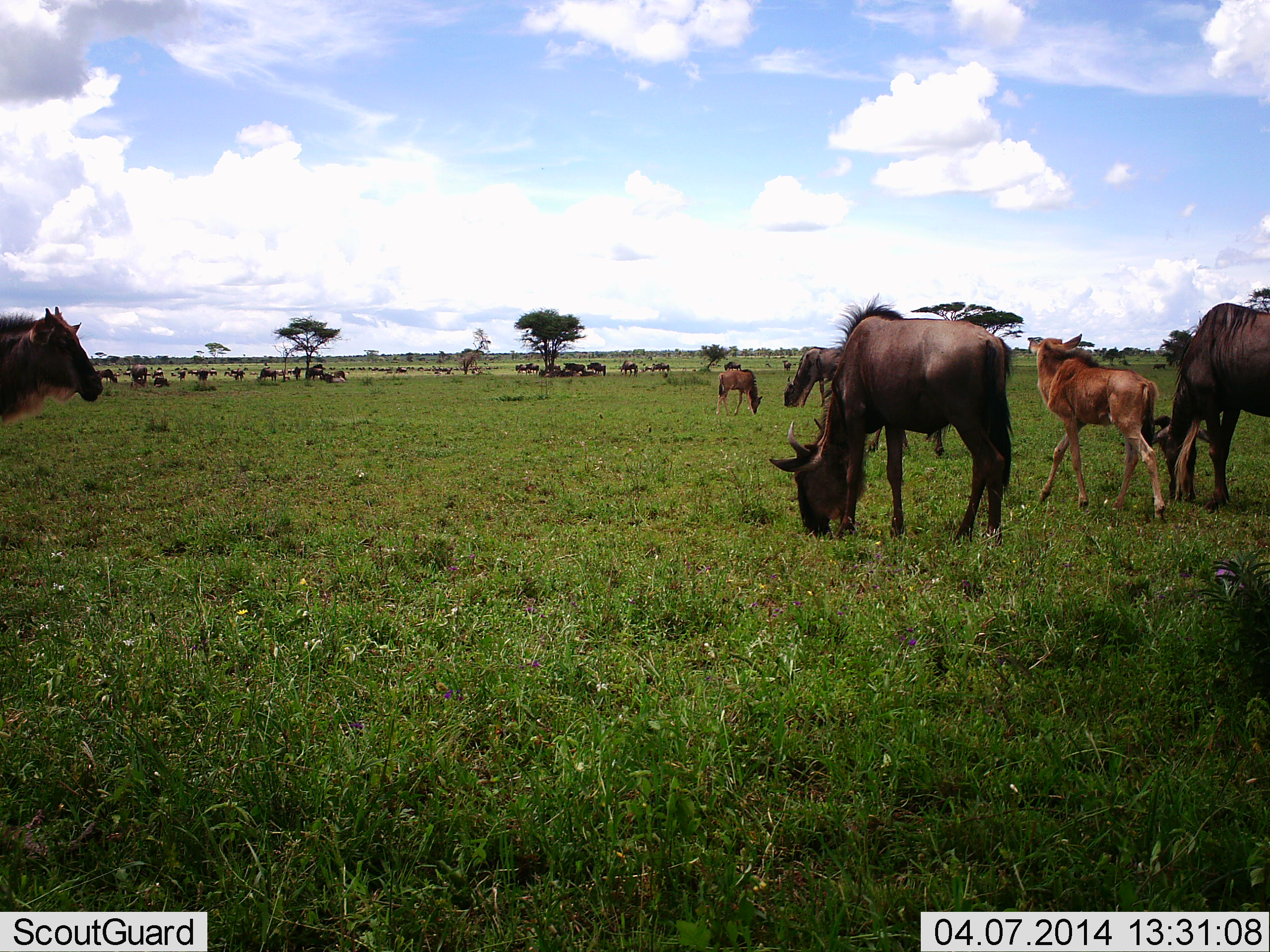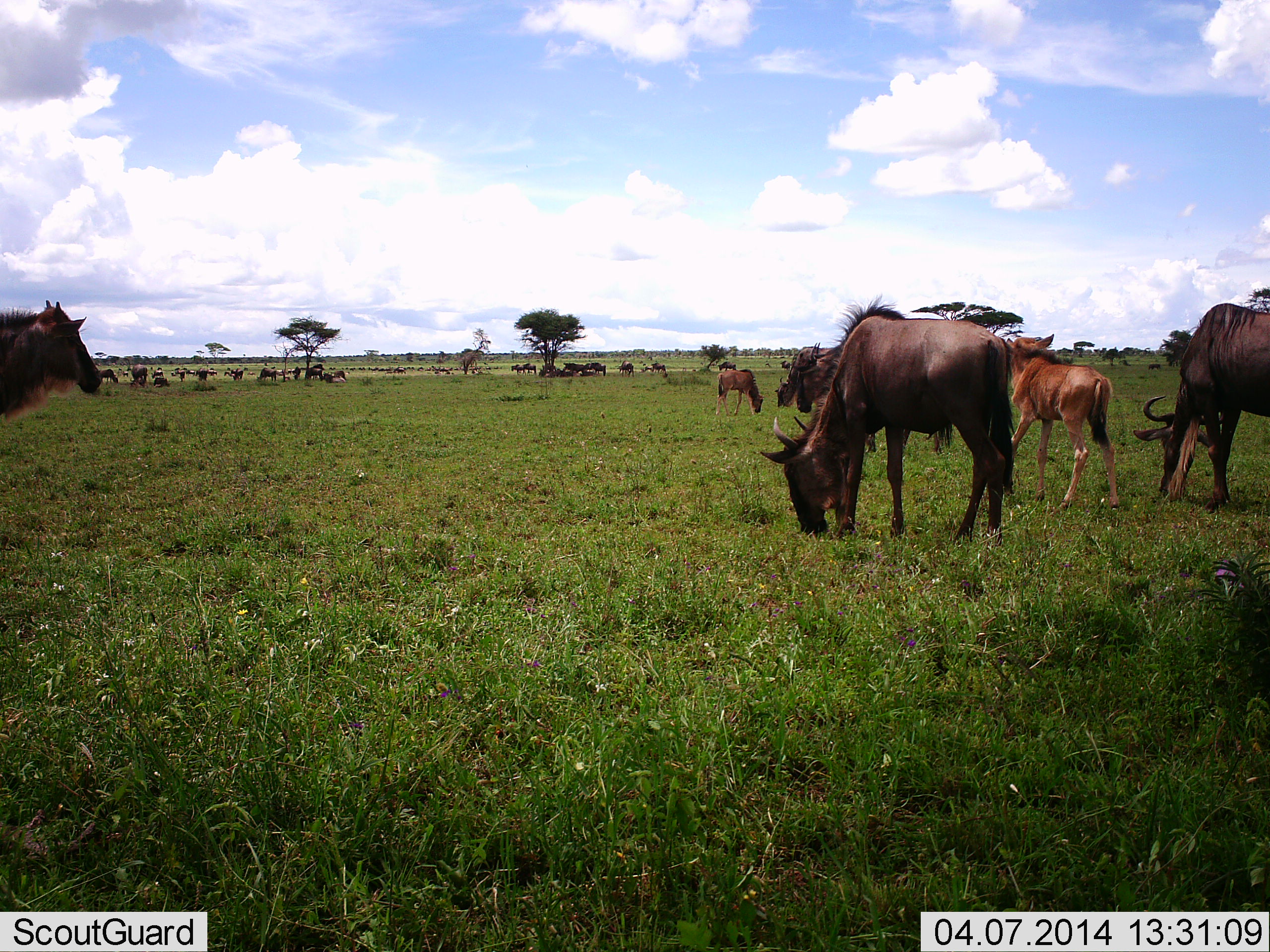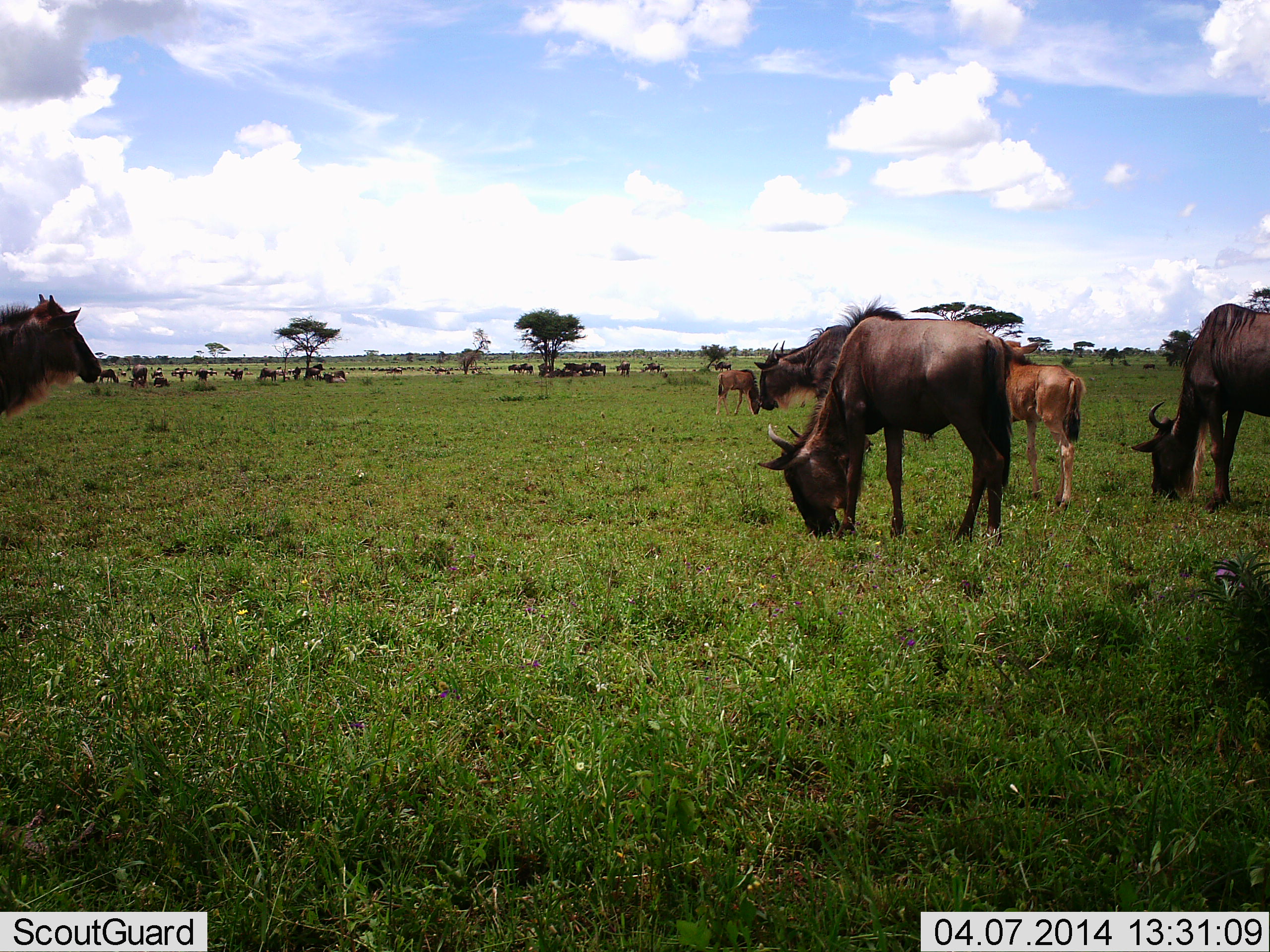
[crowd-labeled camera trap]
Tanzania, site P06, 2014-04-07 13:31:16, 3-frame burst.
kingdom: Animalia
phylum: Chordata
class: Mammalia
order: Artiodactyla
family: Bovidae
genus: Connochaetes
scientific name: Connochaetes taurinus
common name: blue wildebeest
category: wildebeest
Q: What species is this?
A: Wildebeest (blue wildebeest) (Connochaetes taurinus).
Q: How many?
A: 11-50.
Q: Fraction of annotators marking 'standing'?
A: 67%.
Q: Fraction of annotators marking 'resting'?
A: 17%.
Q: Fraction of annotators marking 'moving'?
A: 75%.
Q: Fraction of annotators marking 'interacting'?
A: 17%.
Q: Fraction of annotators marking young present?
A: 83%.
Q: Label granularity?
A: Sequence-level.